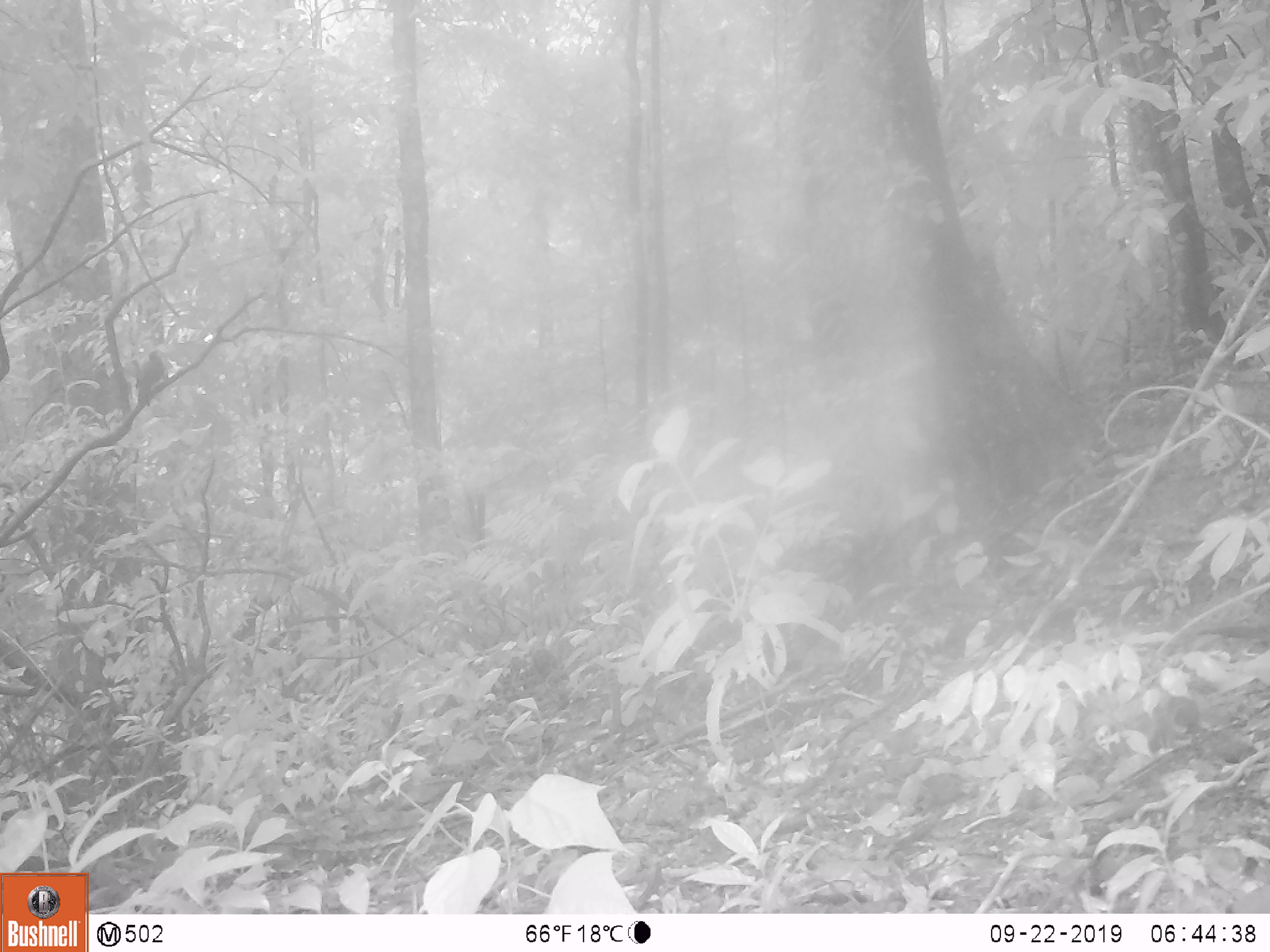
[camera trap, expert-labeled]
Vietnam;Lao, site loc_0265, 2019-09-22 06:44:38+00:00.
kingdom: Animalia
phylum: Chordata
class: Aves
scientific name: Aves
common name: bird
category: unidentified bird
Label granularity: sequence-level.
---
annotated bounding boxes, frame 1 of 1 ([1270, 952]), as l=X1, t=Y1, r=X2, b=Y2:
unidentified bird: l=134, t=350, r=164, b=407